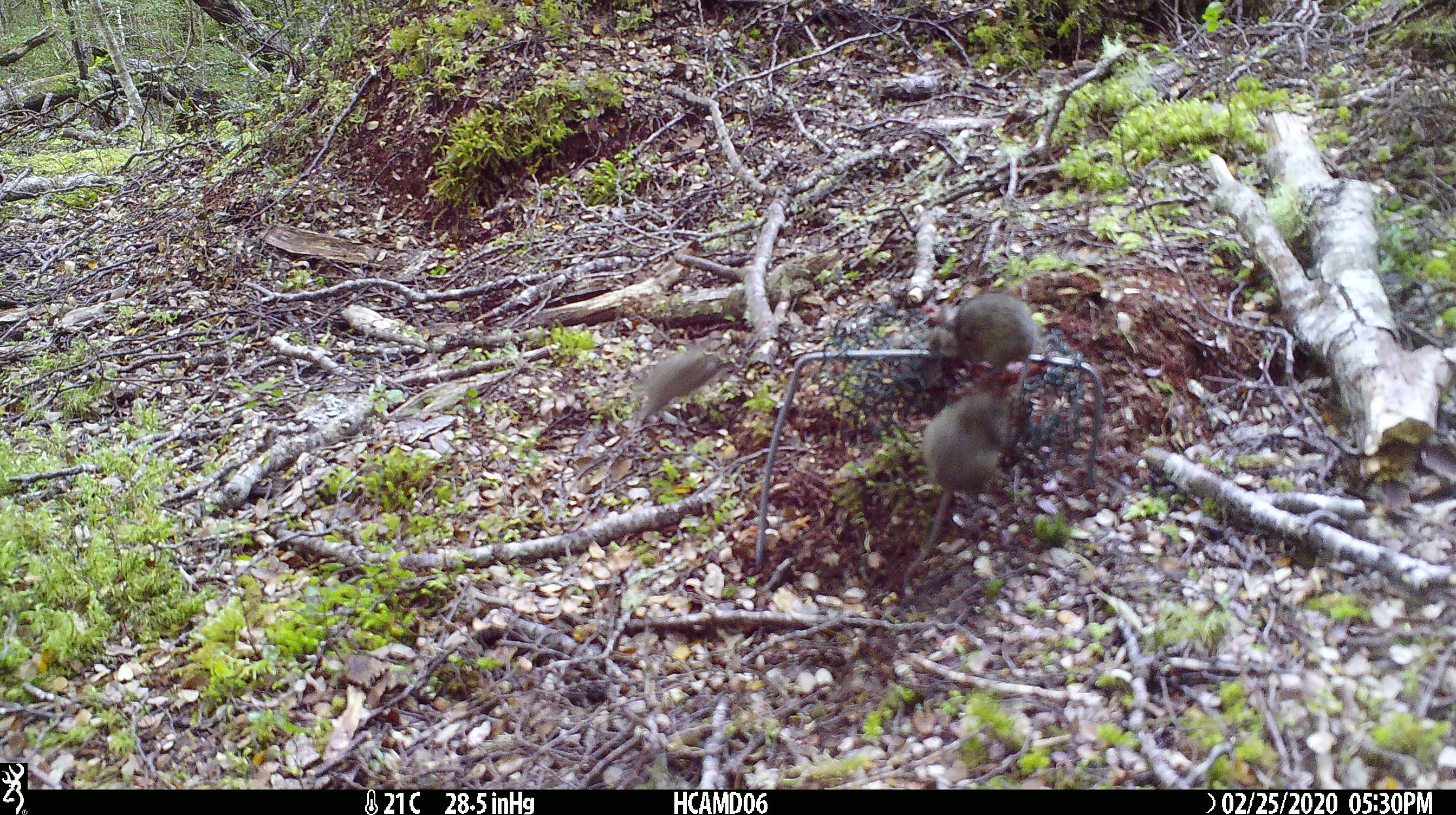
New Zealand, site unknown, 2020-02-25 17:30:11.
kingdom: Animalia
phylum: Chordata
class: Mammalia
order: Rodentia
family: Muridae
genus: Mus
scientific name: Mus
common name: mouse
Mouse (Mus).